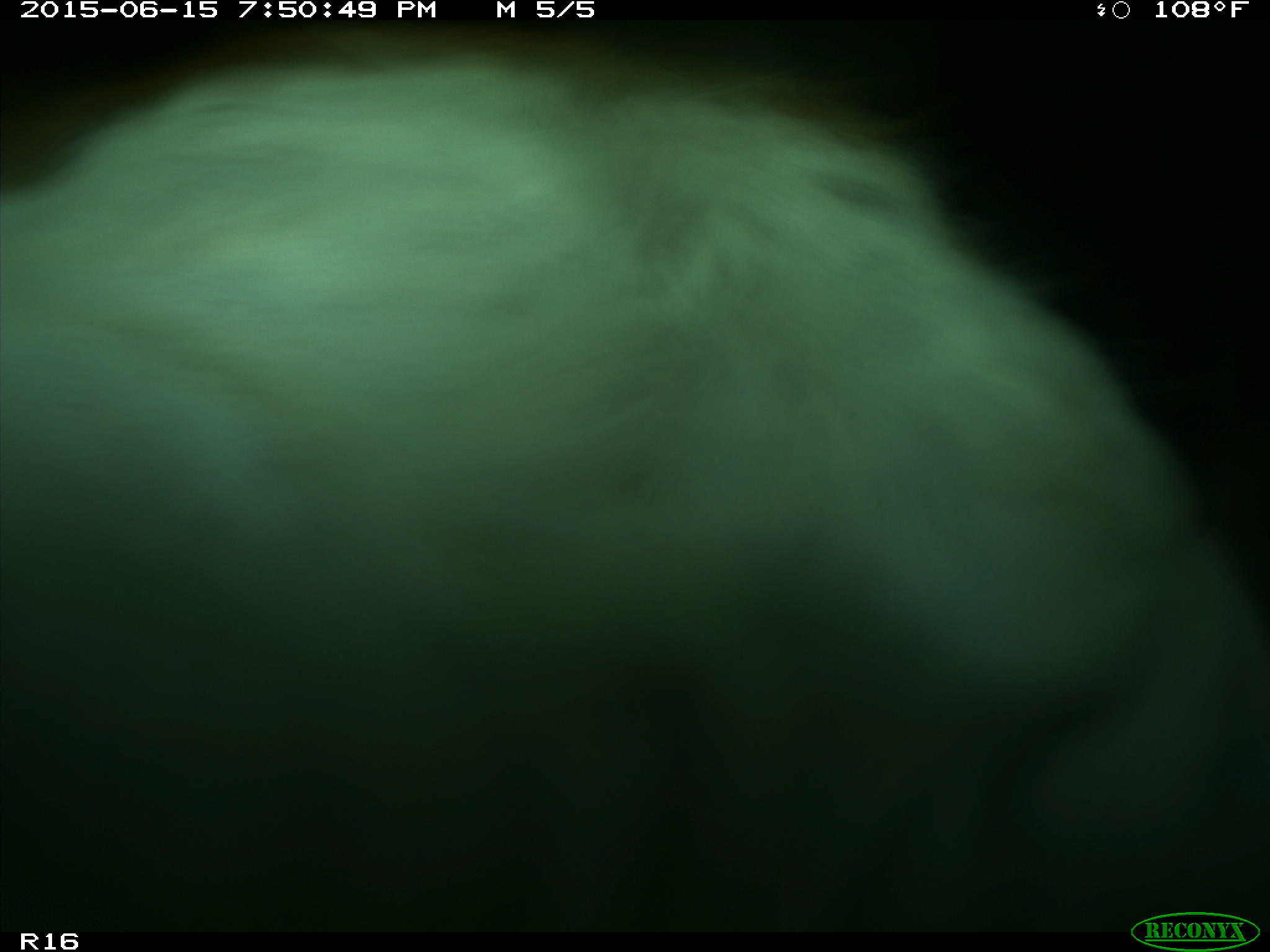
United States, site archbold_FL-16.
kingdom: Animalia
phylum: Chordata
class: Mammalia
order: Artiodactyla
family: Bovidae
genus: Bos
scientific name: Bos taurus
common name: domestic cow